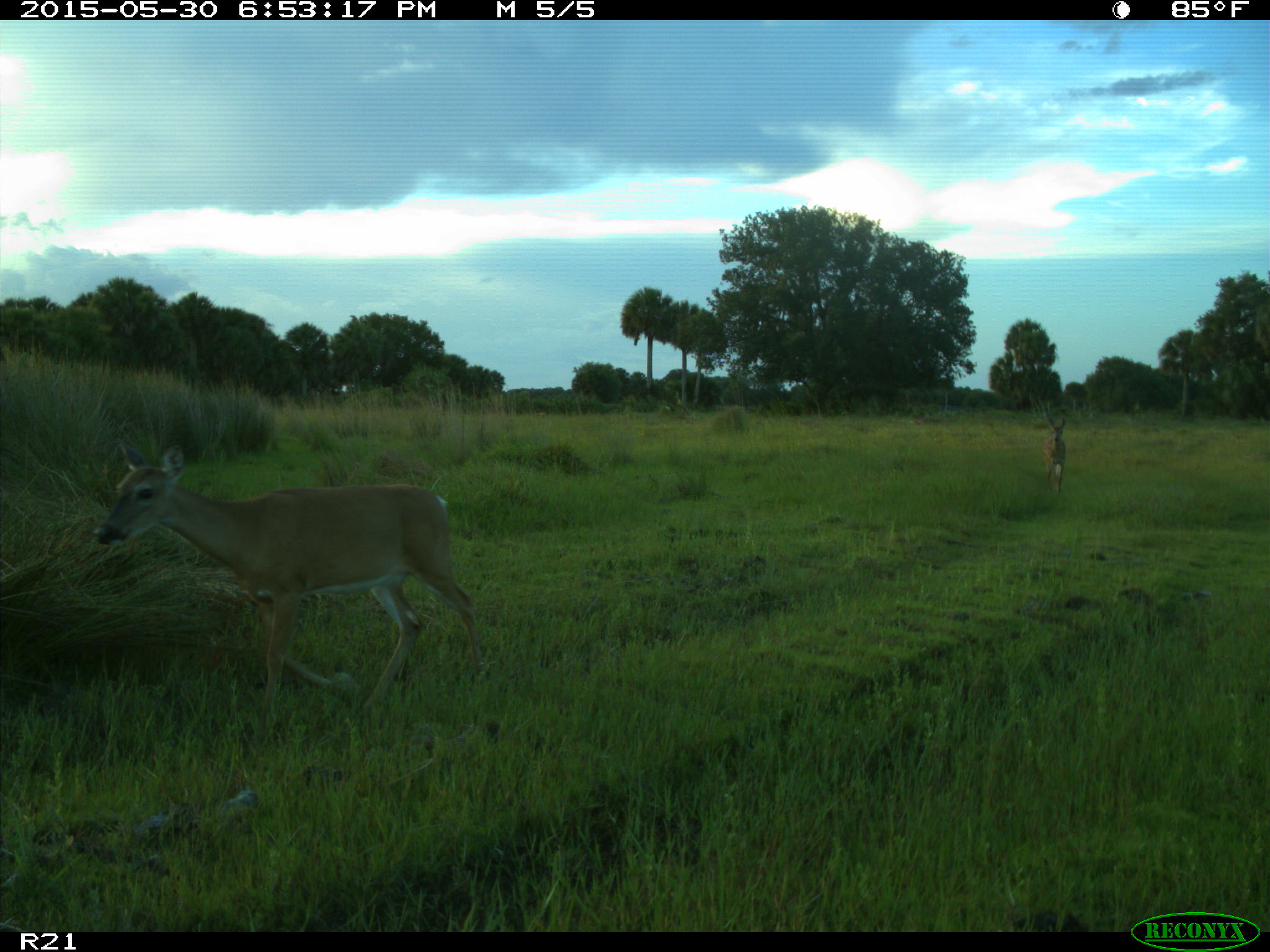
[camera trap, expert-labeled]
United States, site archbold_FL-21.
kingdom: Animalia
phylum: Chordata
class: Mammalia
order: Artiodactyla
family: Cervidae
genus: Odocoileus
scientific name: Odocoileus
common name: deer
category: unidentified deer